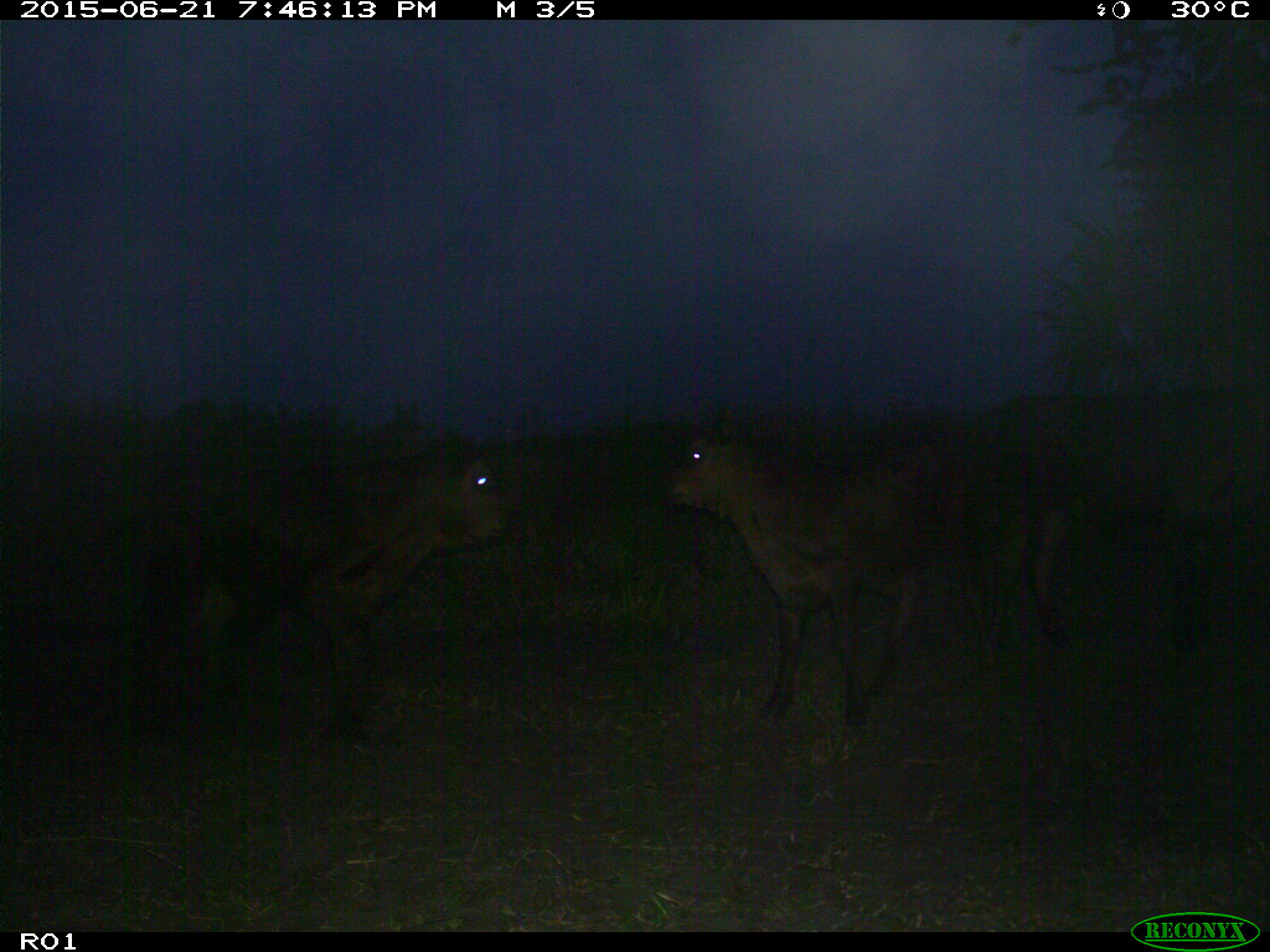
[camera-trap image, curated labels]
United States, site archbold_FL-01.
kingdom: Animalia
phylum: Chordata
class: Mammalia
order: Artiodactyla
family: Bovidae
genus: Bos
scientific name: Bos taurus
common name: domestic cow